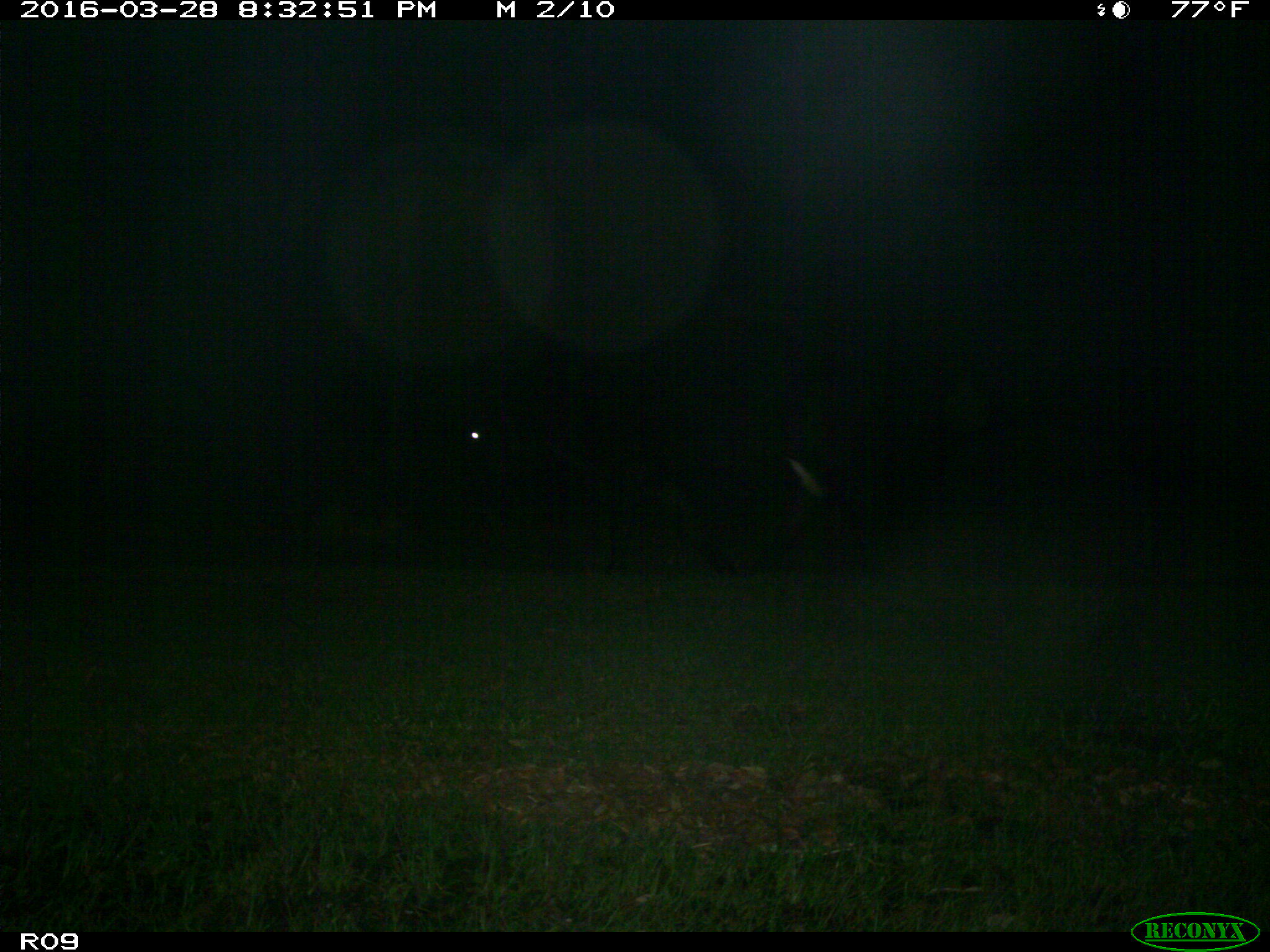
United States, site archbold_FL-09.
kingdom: Animalia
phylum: Chordata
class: Mammalia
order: Artiodactyla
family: Bovidae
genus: Bos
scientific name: Bos taurus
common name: domestic cow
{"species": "Bos taurus (domestic cow)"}